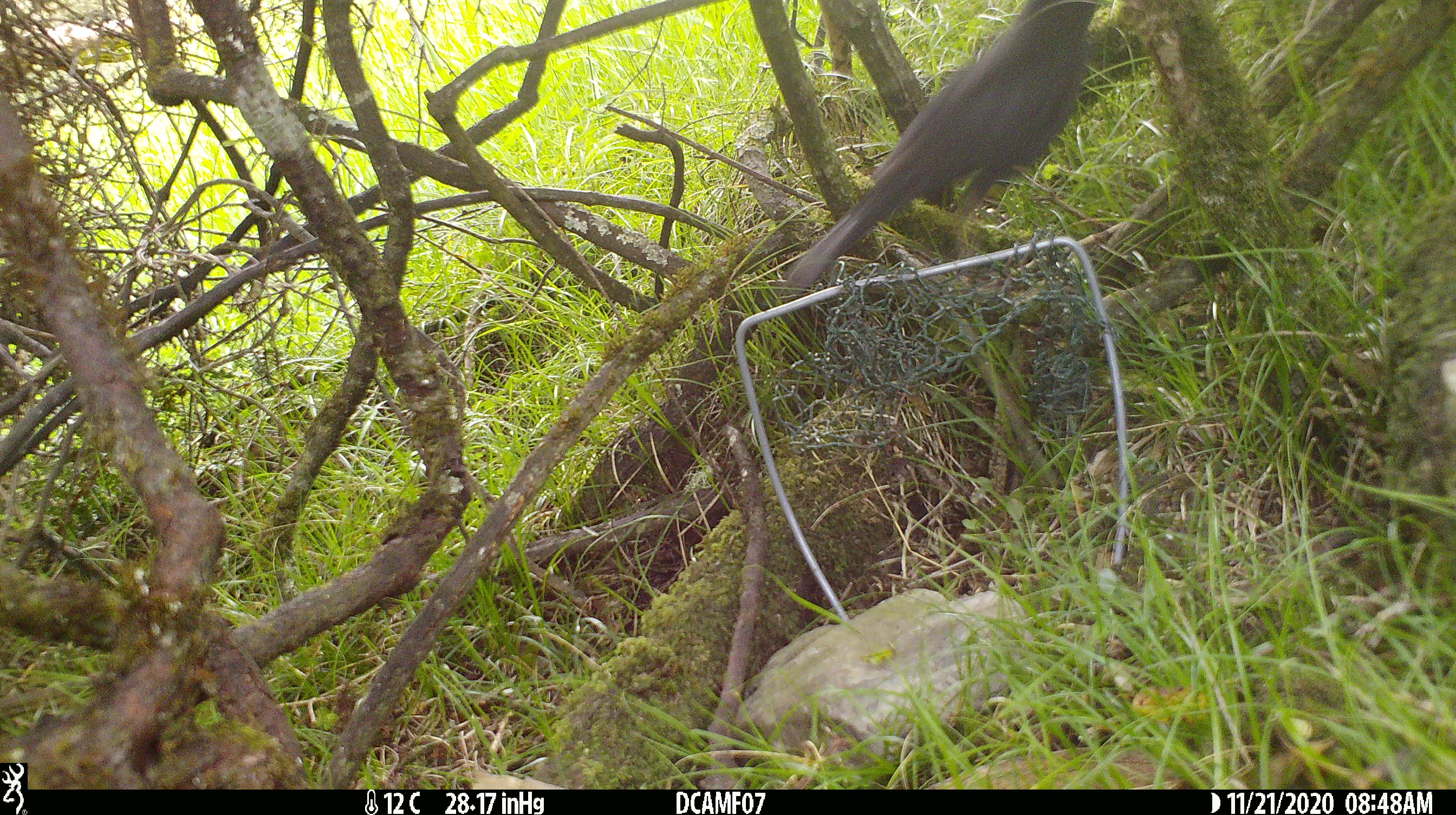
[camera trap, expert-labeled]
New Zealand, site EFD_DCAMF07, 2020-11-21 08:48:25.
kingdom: Animalia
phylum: Chordata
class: Aves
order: Passeriformes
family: Turdidae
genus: Turdus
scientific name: Turdus merula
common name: eurasian blackbird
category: blackbird